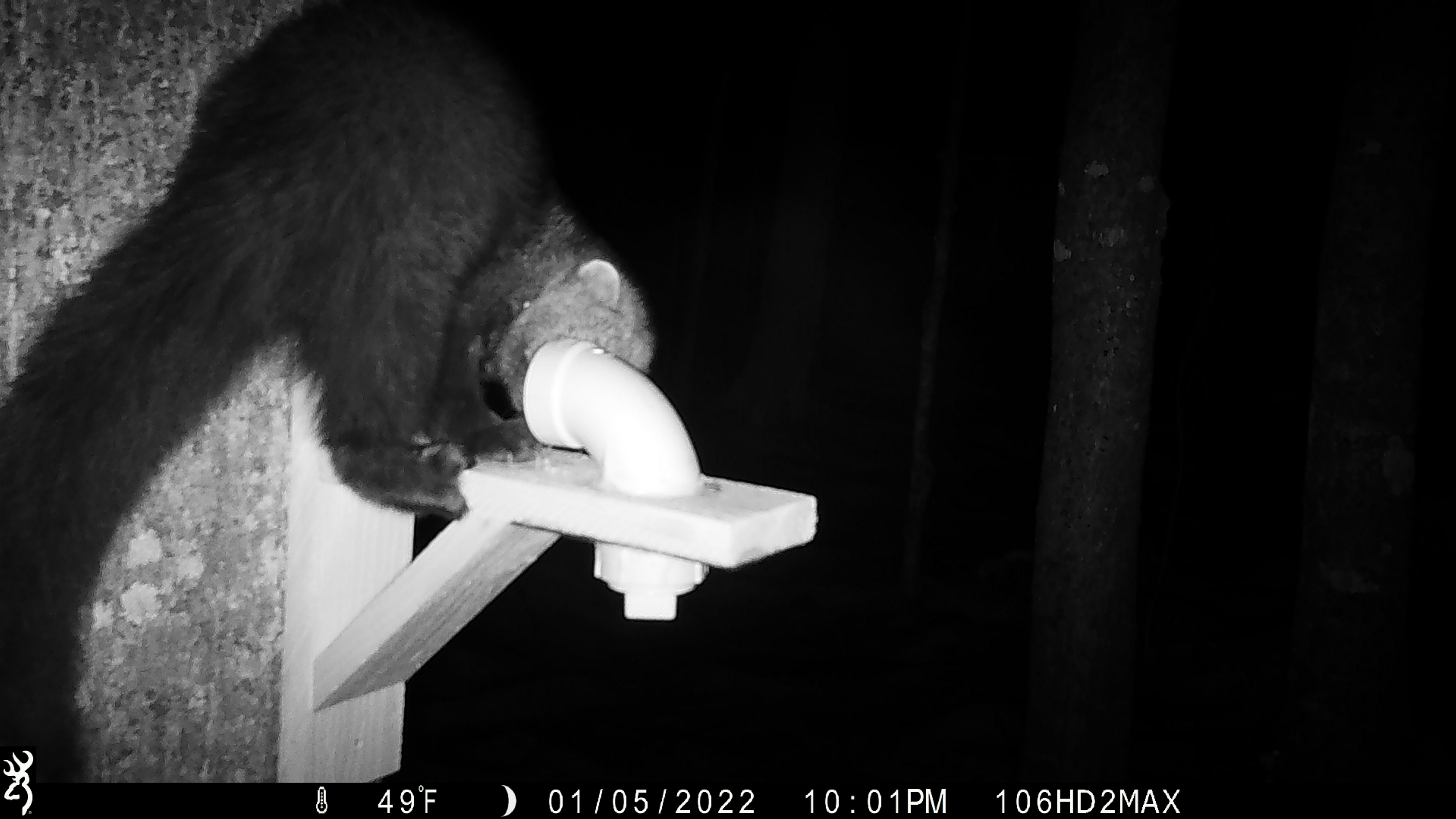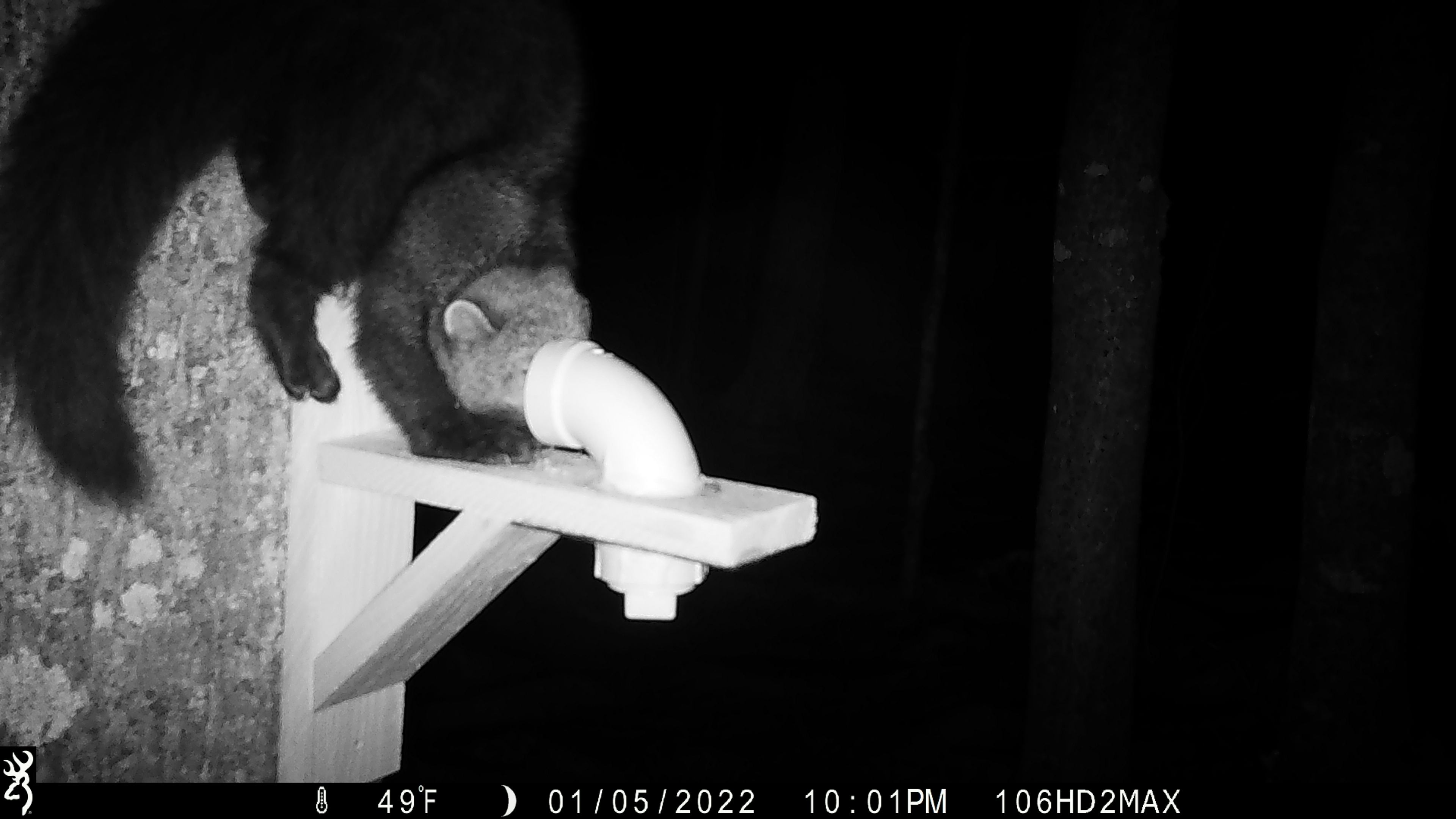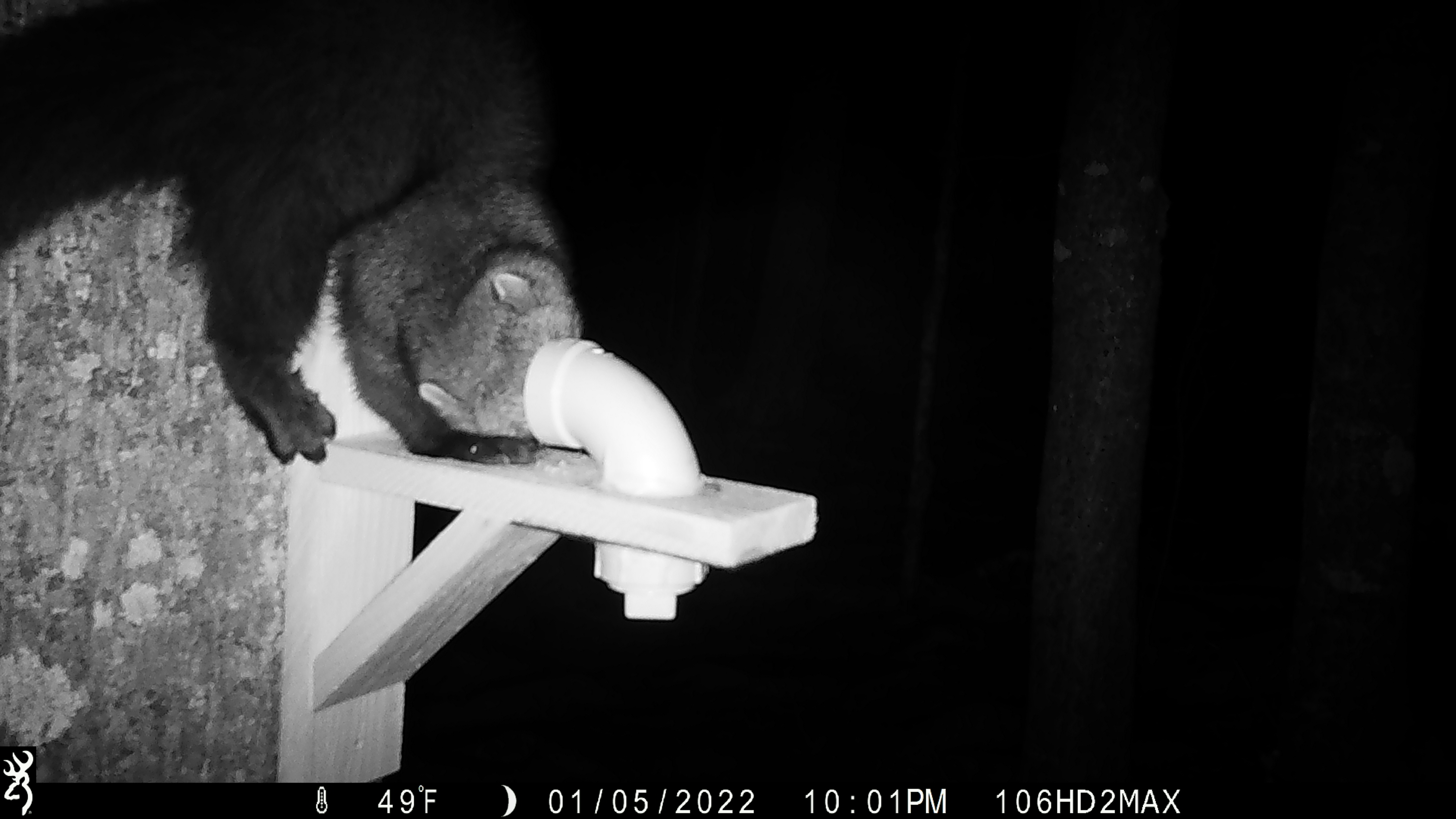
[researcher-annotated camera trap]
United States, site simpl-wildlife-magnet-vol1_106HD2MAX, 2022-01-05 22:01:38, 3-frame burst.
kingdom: Animalia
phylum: Chordata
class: Mammalia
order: Carnivora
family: Mustelidae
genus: Pekania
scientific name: Pekania pennanti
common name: fisher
Fisher (Pekania pennanti).